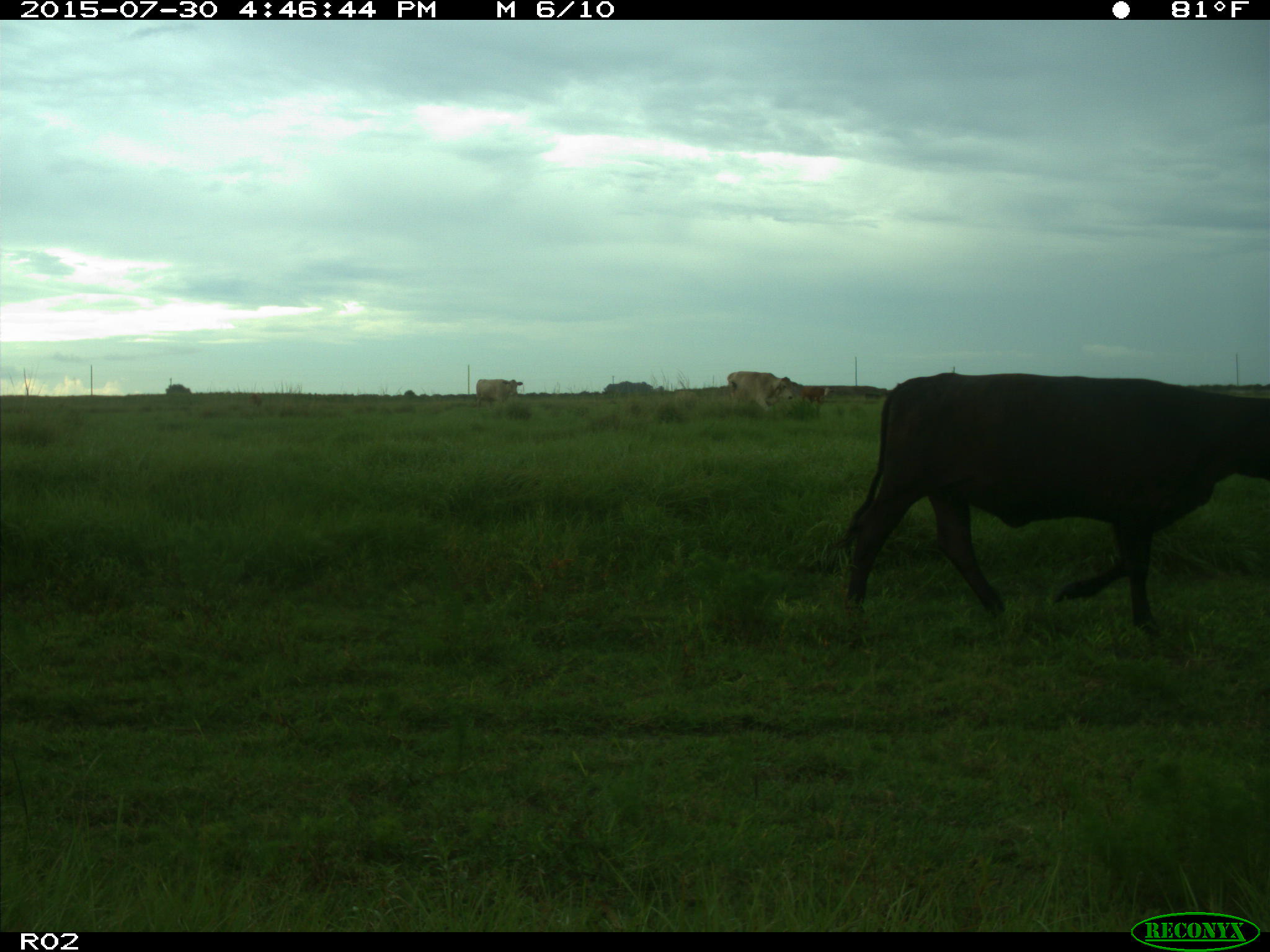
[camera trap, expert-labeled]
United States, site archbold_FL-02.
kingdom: Animalia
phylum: Chordata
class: Mammalia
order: Artiodactyla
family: Bovidae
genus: Bos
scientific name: Bos taurus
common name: domestic cow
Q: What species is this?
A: Bos taurus (domestic cow).